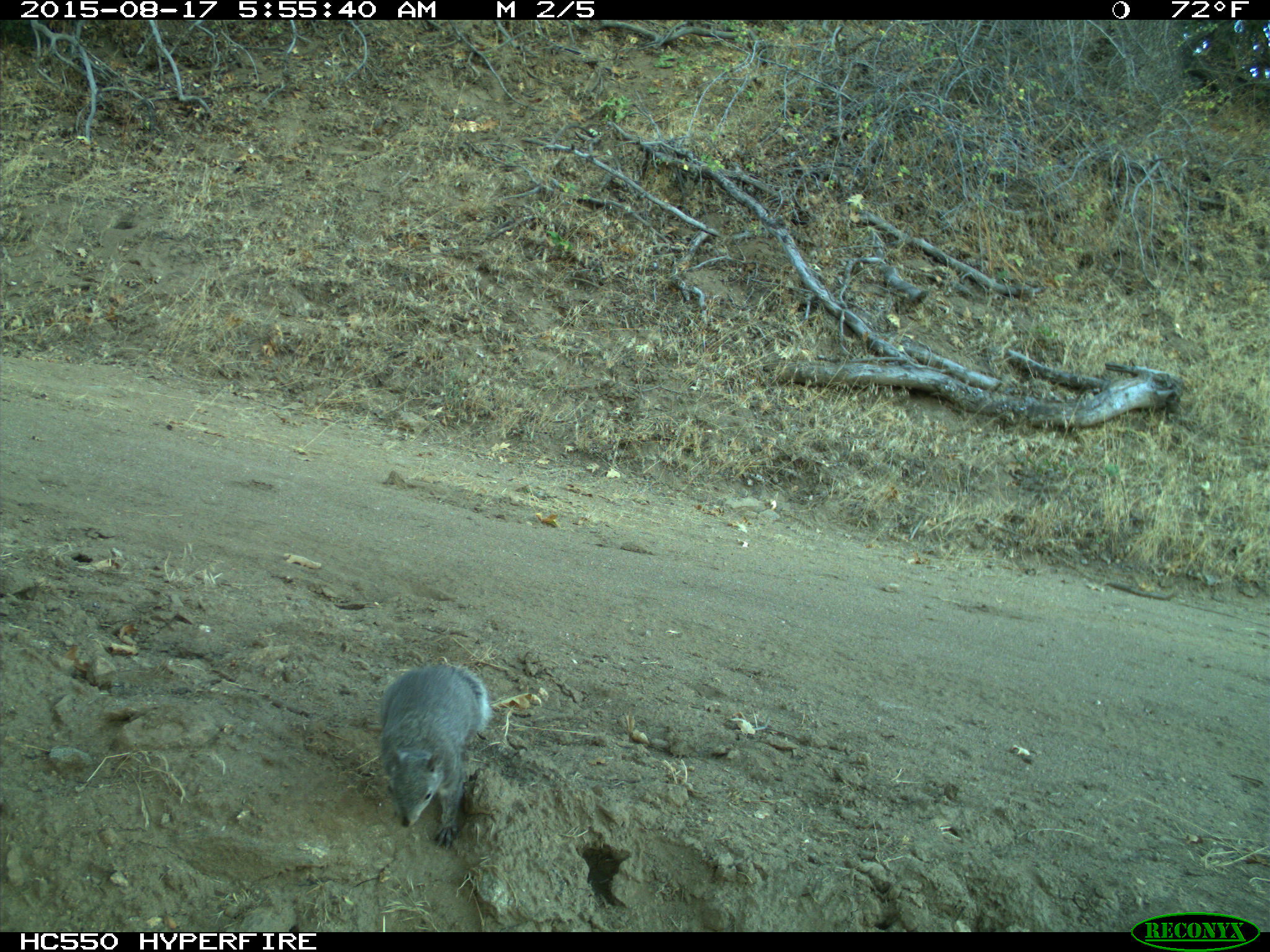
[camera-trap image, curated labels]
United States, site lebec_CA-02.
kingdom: Animalia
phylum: Chordata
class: Mammalia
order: Rodentia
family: Sciuridae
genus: Sciurus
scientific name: Sciurus carolinensis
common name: eastern gray squirrel